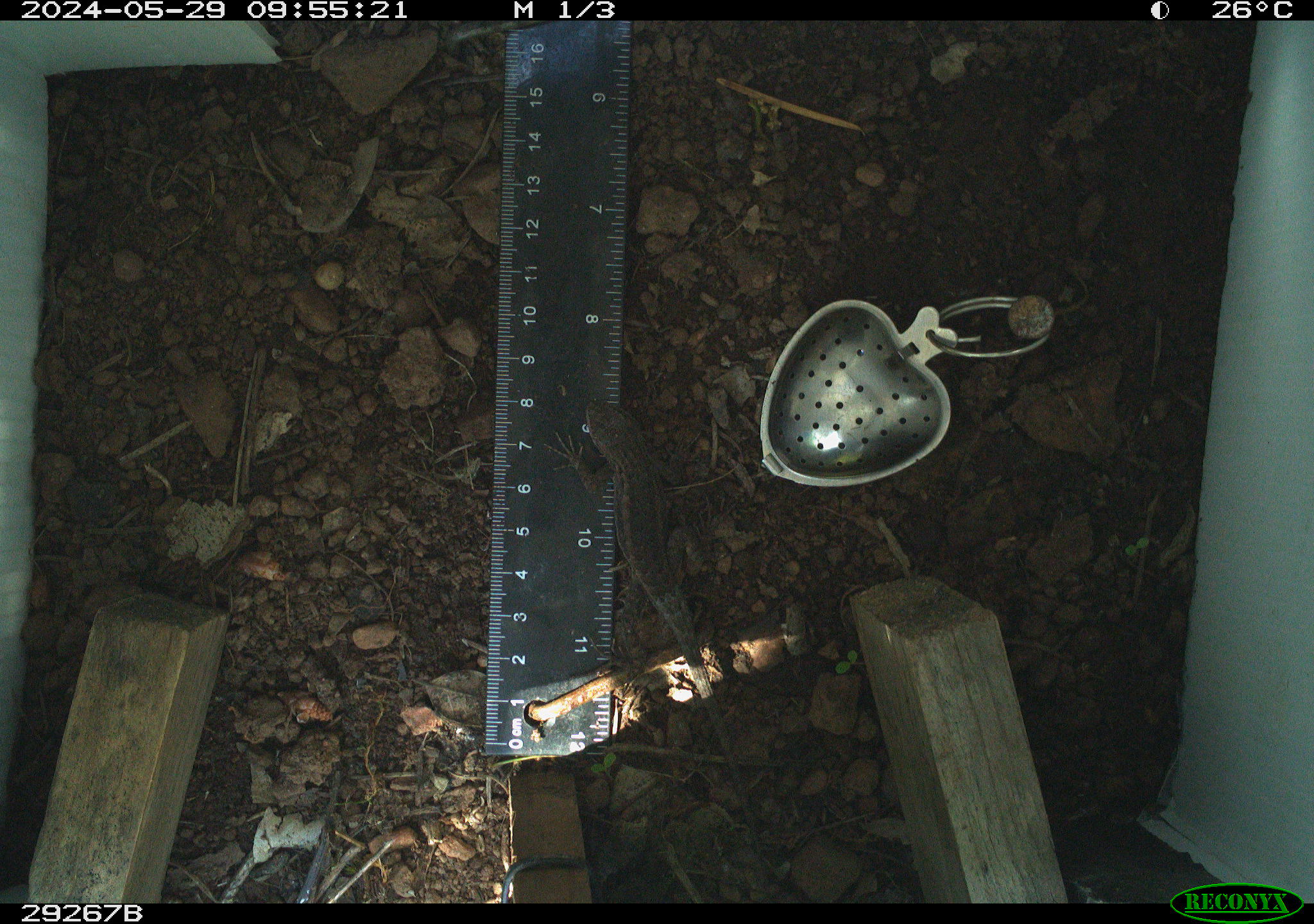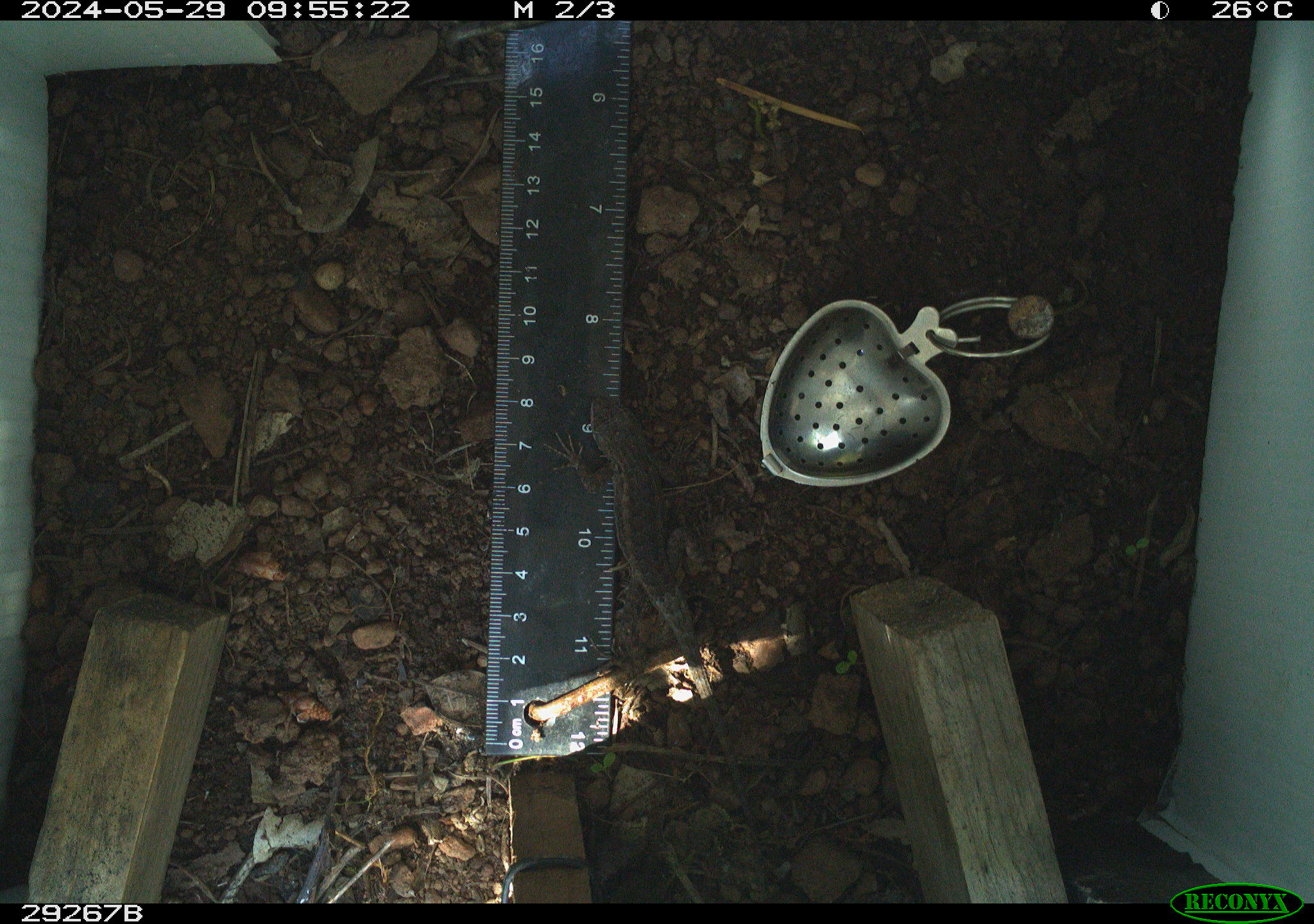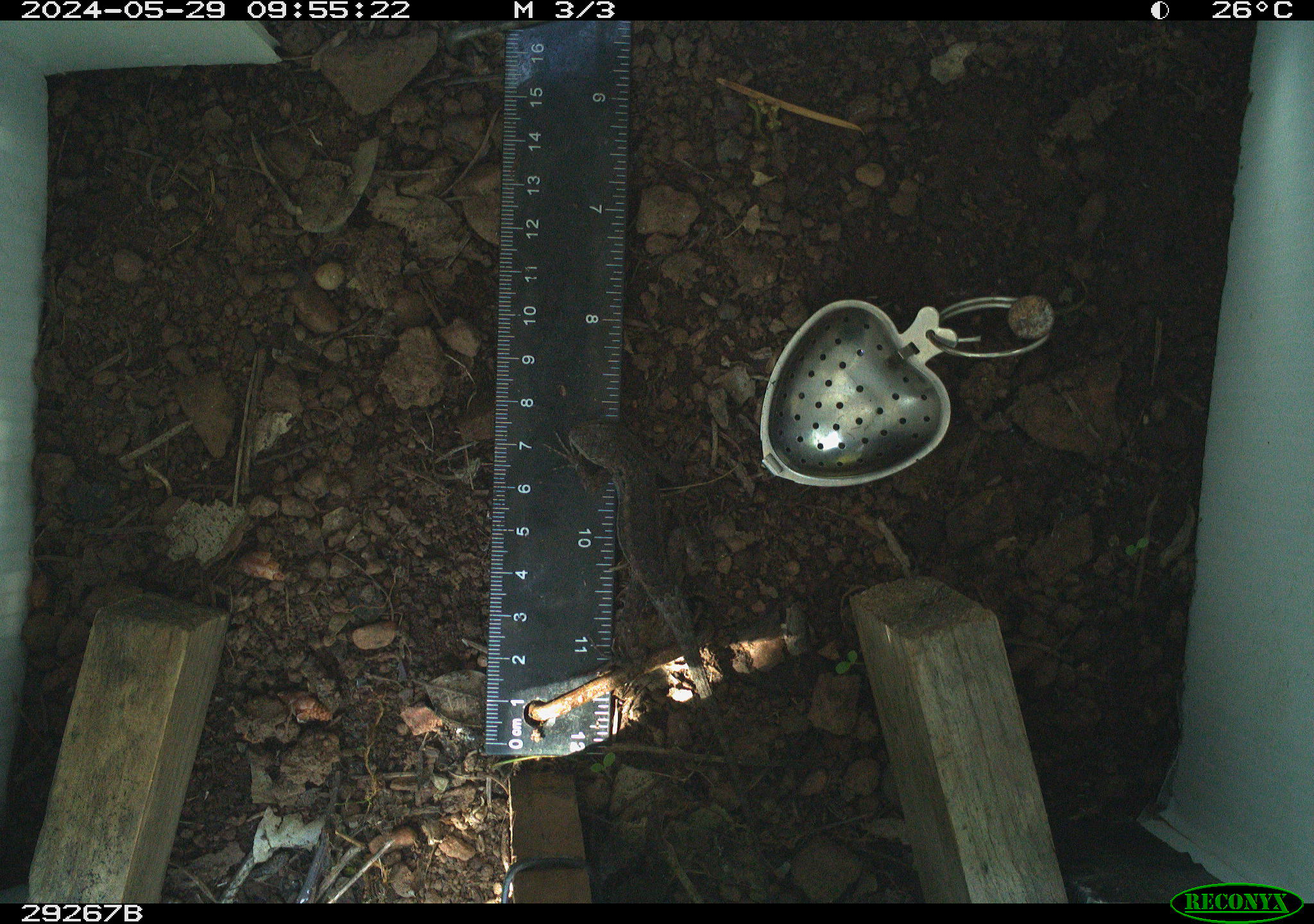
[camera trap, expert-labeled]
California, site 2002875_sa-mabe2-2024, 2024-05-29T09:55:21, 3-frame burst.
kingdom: Animalia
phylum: Chordata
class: Reptilia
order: Squamata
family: Phrynosomatidae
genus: Sceloporus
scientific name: Sceloporus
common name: spiny lizards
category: sceloporus species